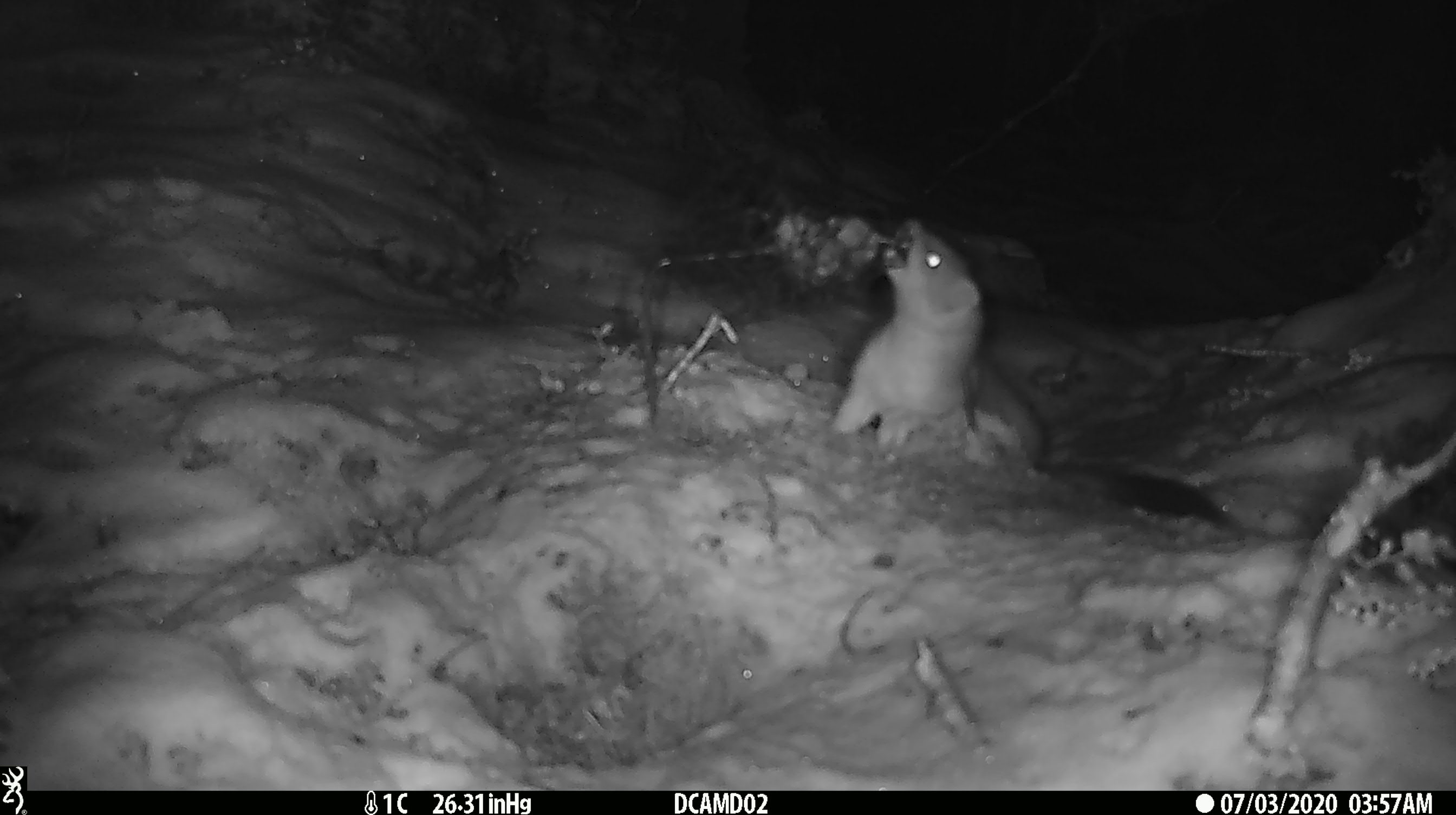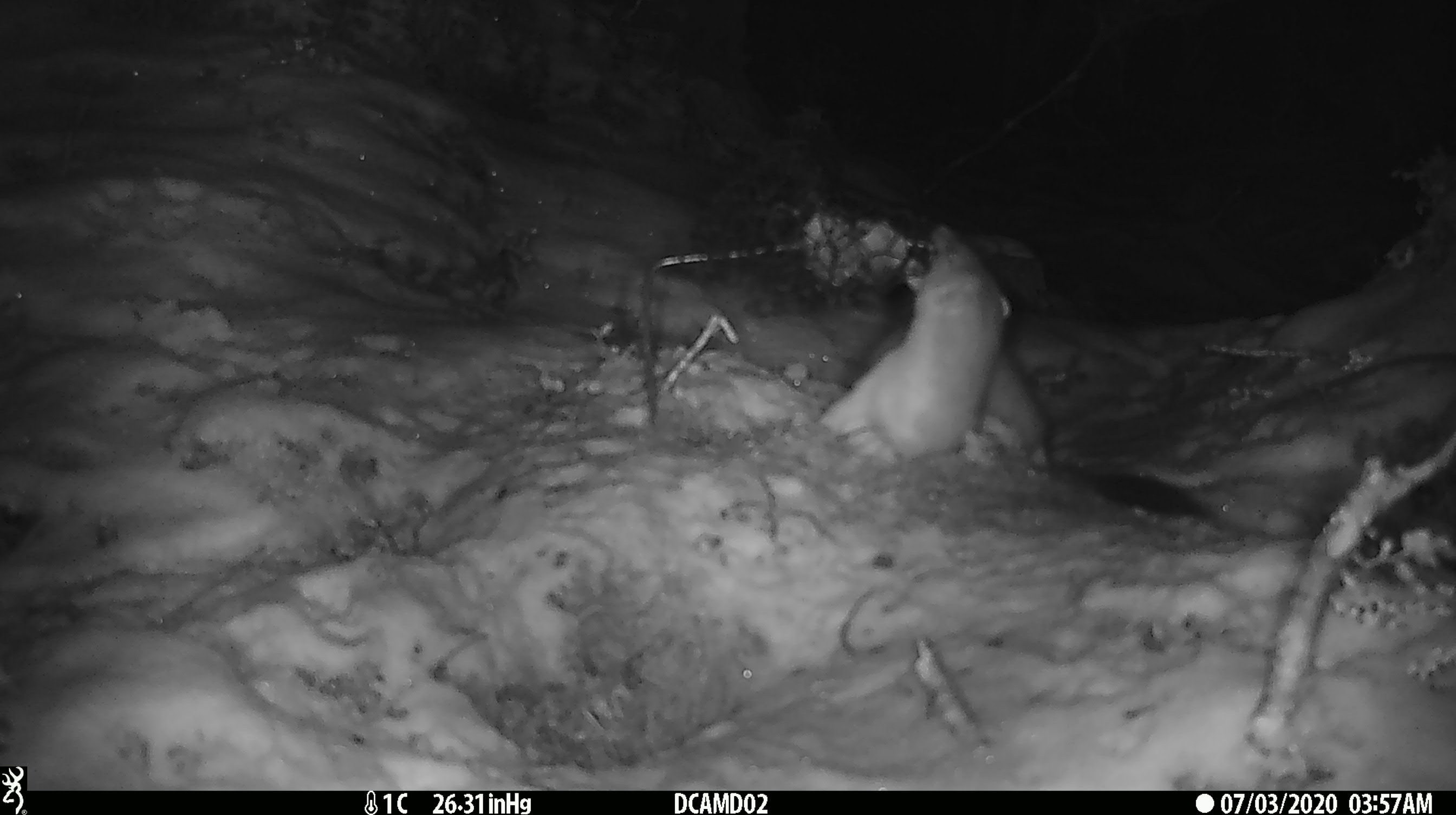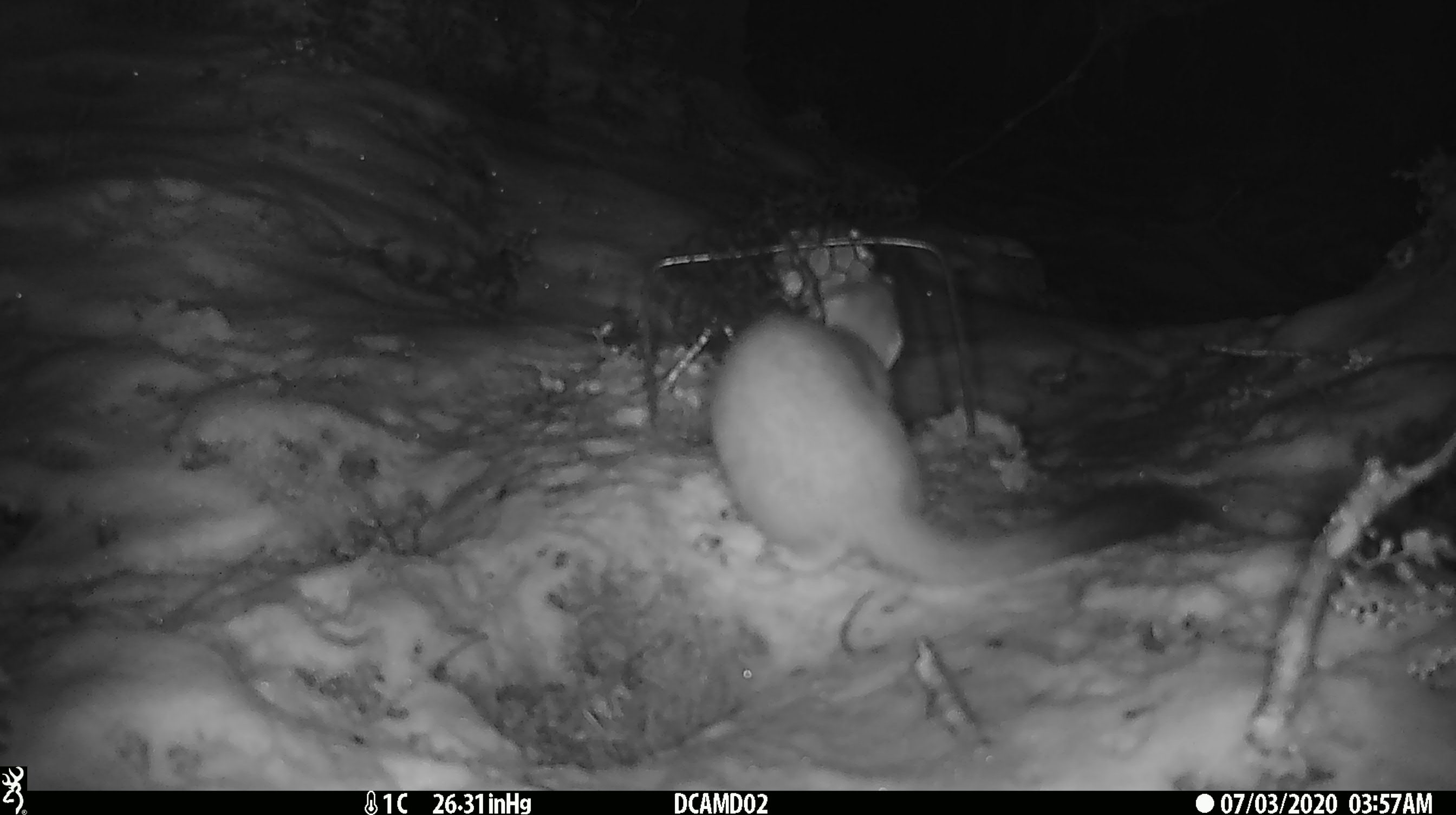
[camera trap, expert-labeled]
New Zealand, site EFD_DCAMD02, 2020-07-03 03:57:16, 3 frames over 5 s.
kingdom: Animalia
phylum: Chordata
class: Mammalia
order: Carnivora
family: Mustelidae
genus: Mustela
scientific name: Mustela erminea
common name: stoat